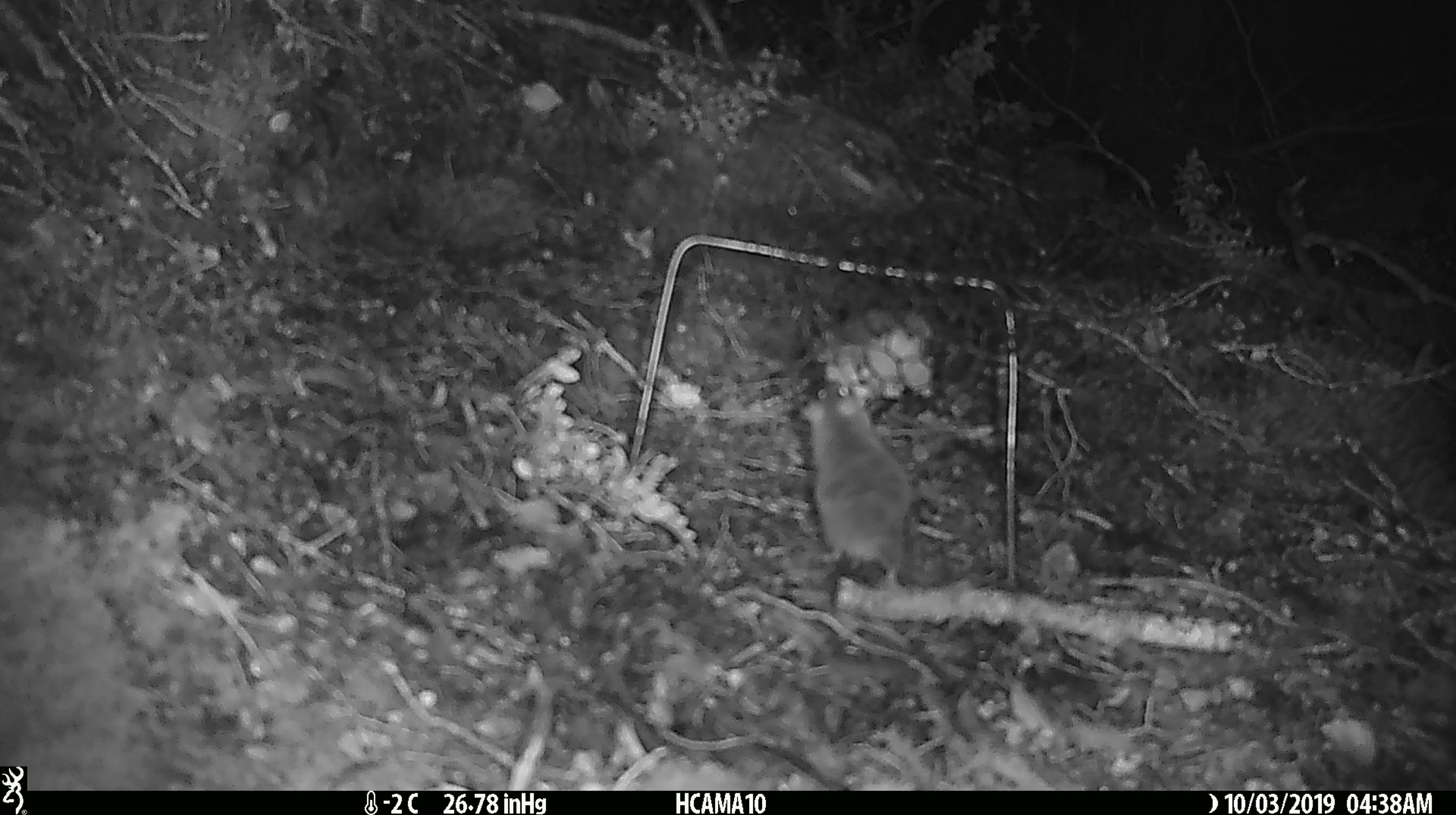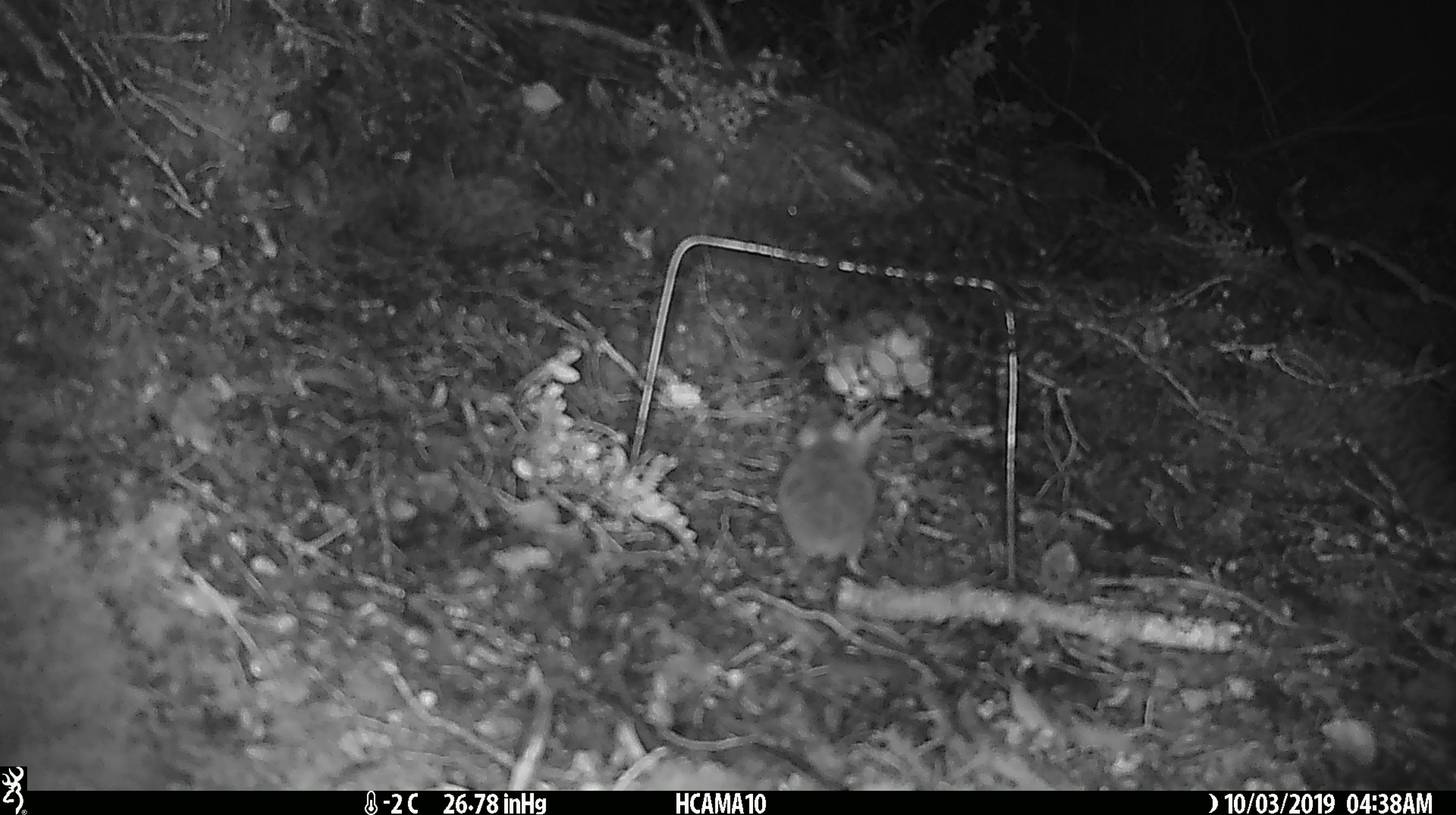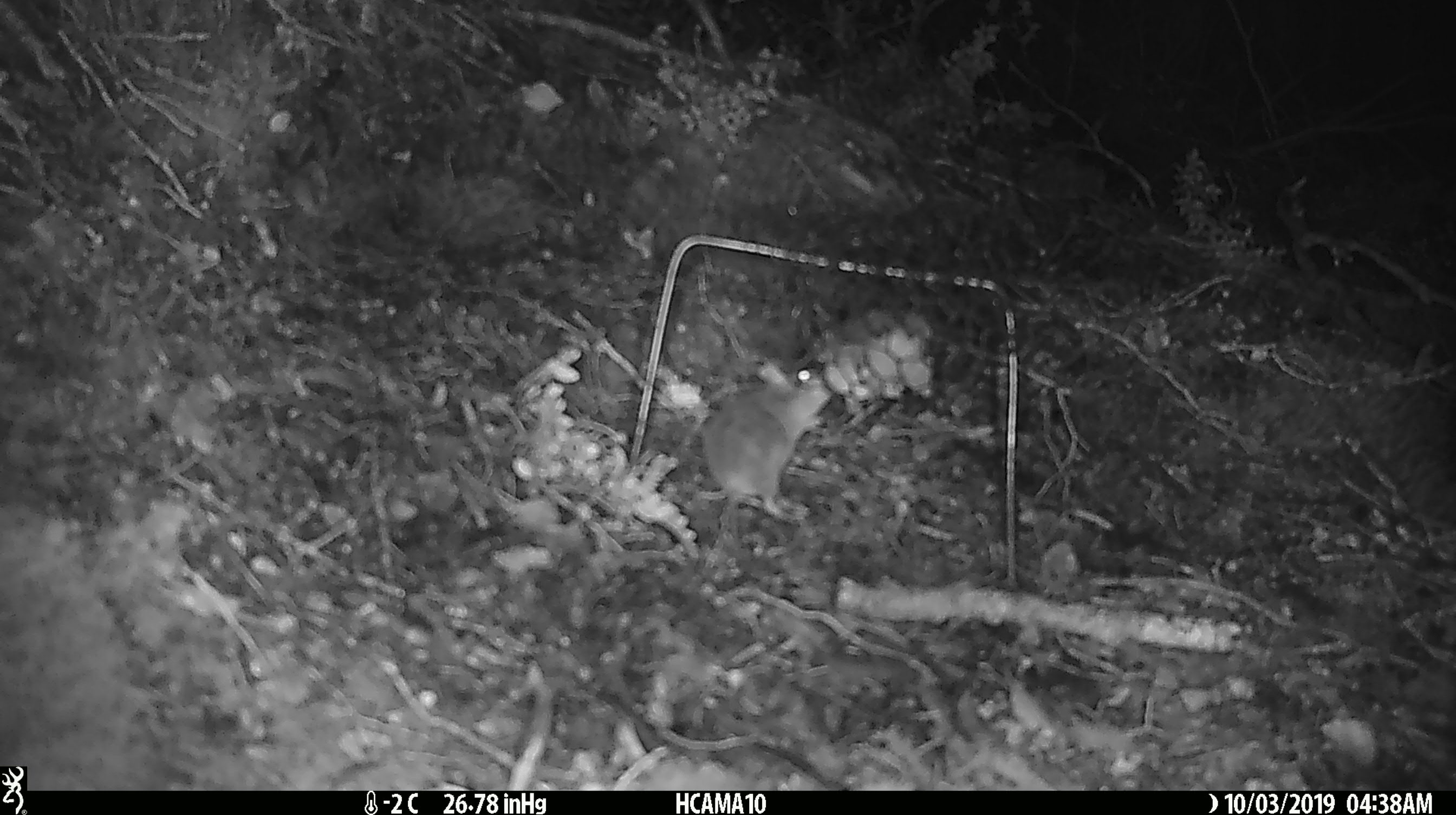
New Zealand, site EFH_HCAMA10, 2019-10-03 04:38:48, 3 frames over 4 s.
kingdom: Animalia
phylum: Chordata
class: Mammalia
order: Lagomorpha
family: Leporidae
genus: Lepus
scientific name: Lepus europaeus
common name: brown hare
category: hare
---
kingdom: Animalia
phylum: Chordata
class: Mammalia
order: Rodentia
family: Muridae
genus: Mus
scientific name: Mus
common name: mouse